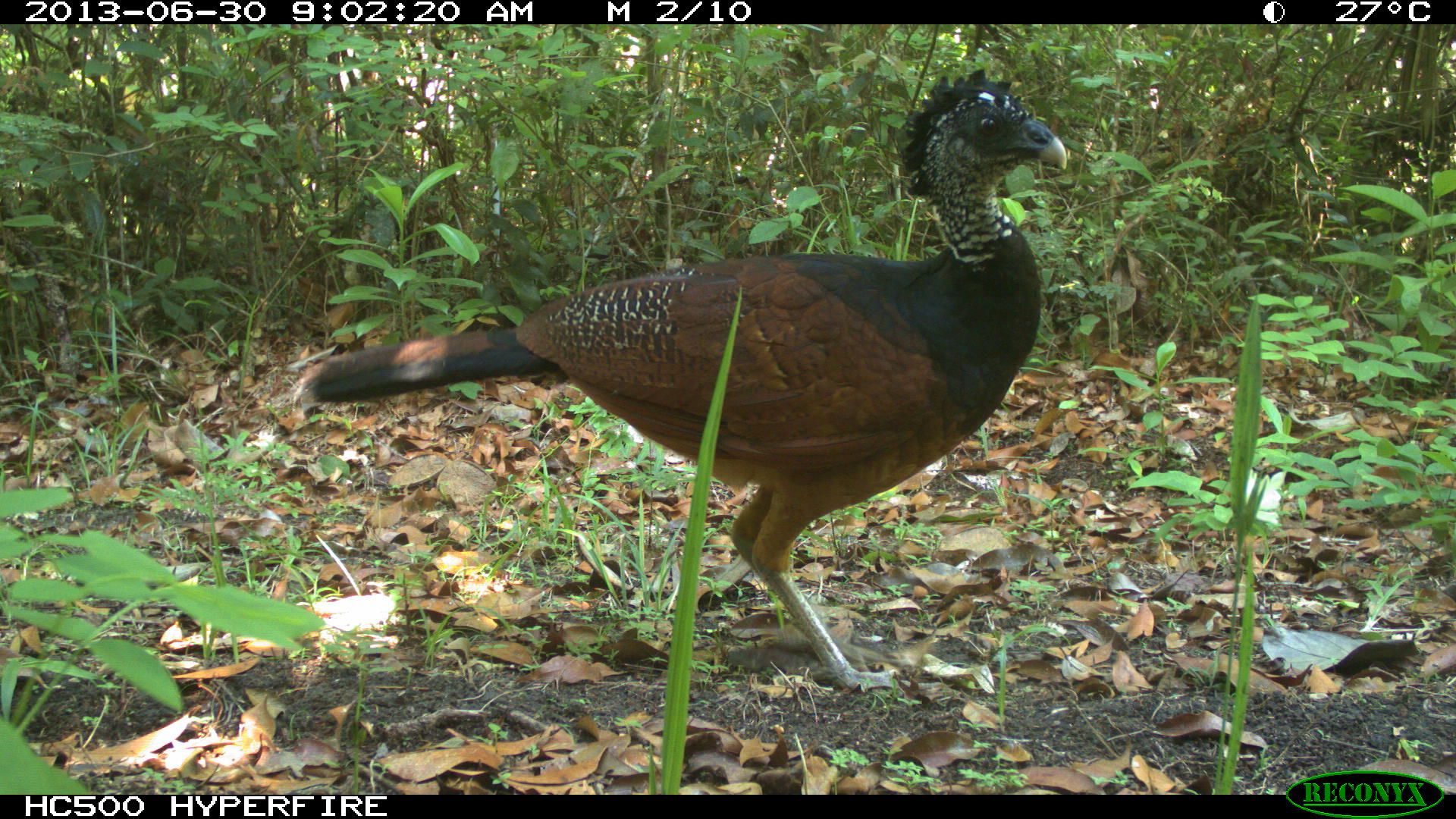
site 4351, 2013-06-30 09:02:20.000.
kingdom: Animalia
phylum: Chordata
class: Aves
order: Galliformes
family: Cracidae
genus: Crax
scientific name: Crax rubra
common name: great curassow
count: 1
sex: female